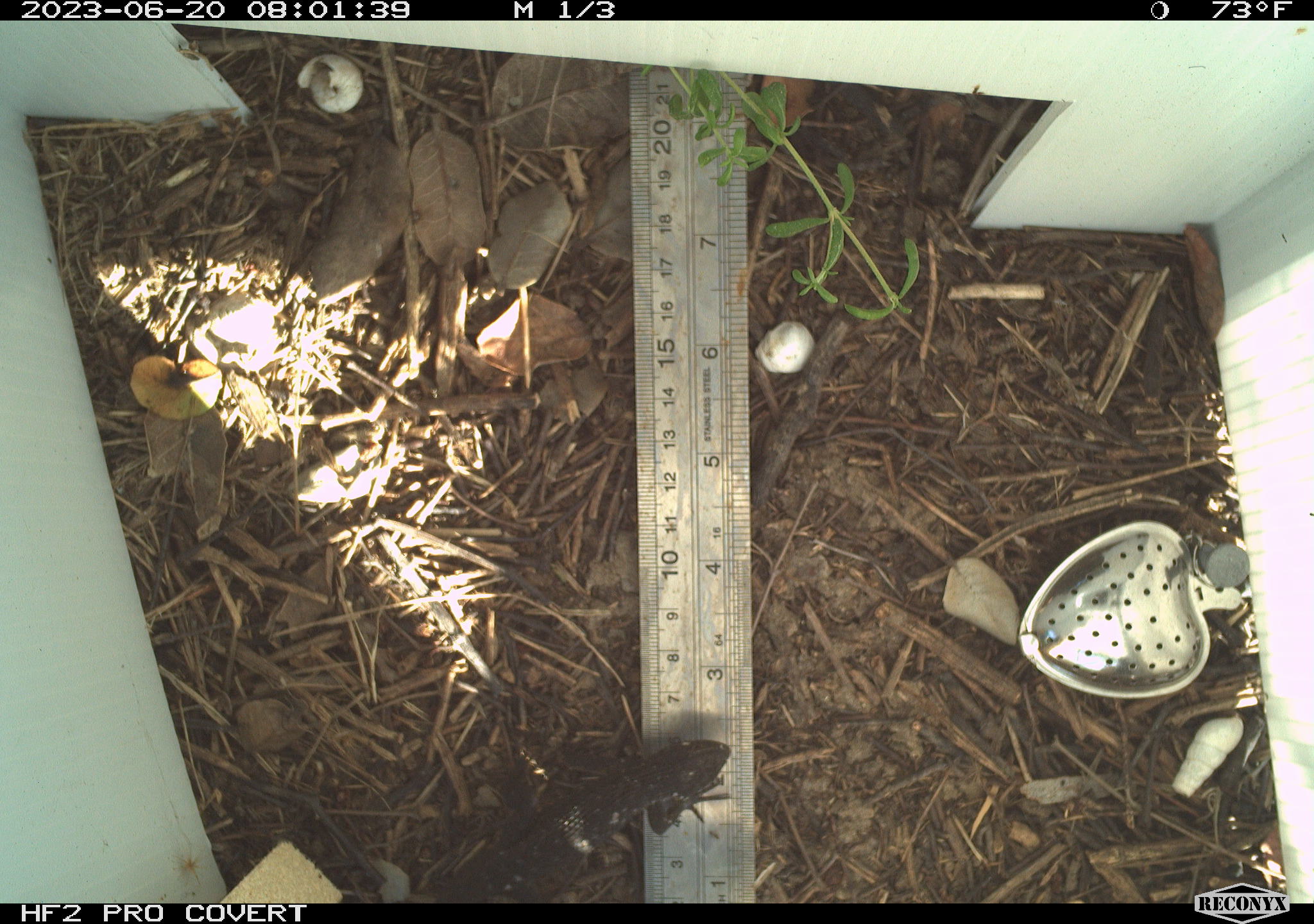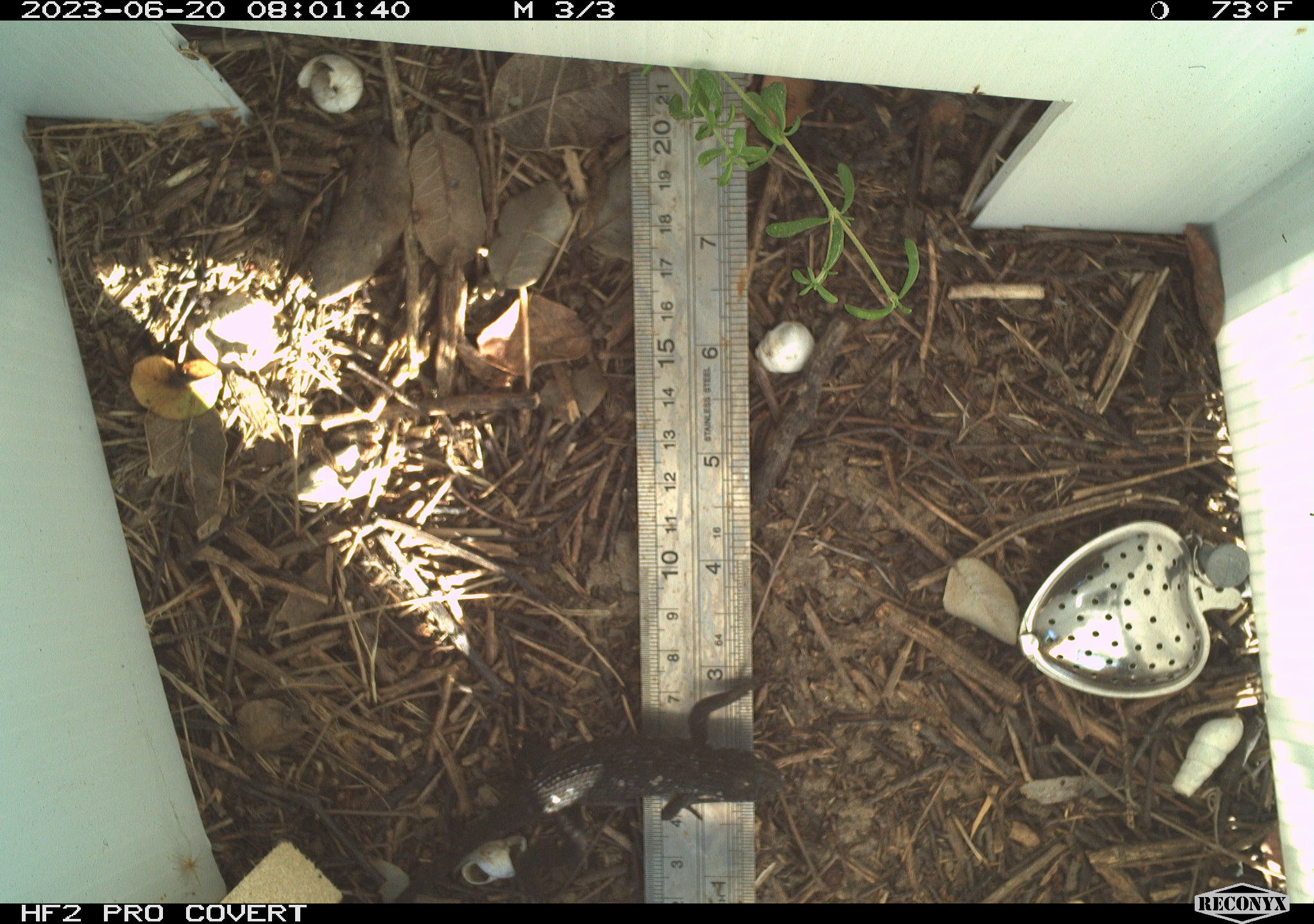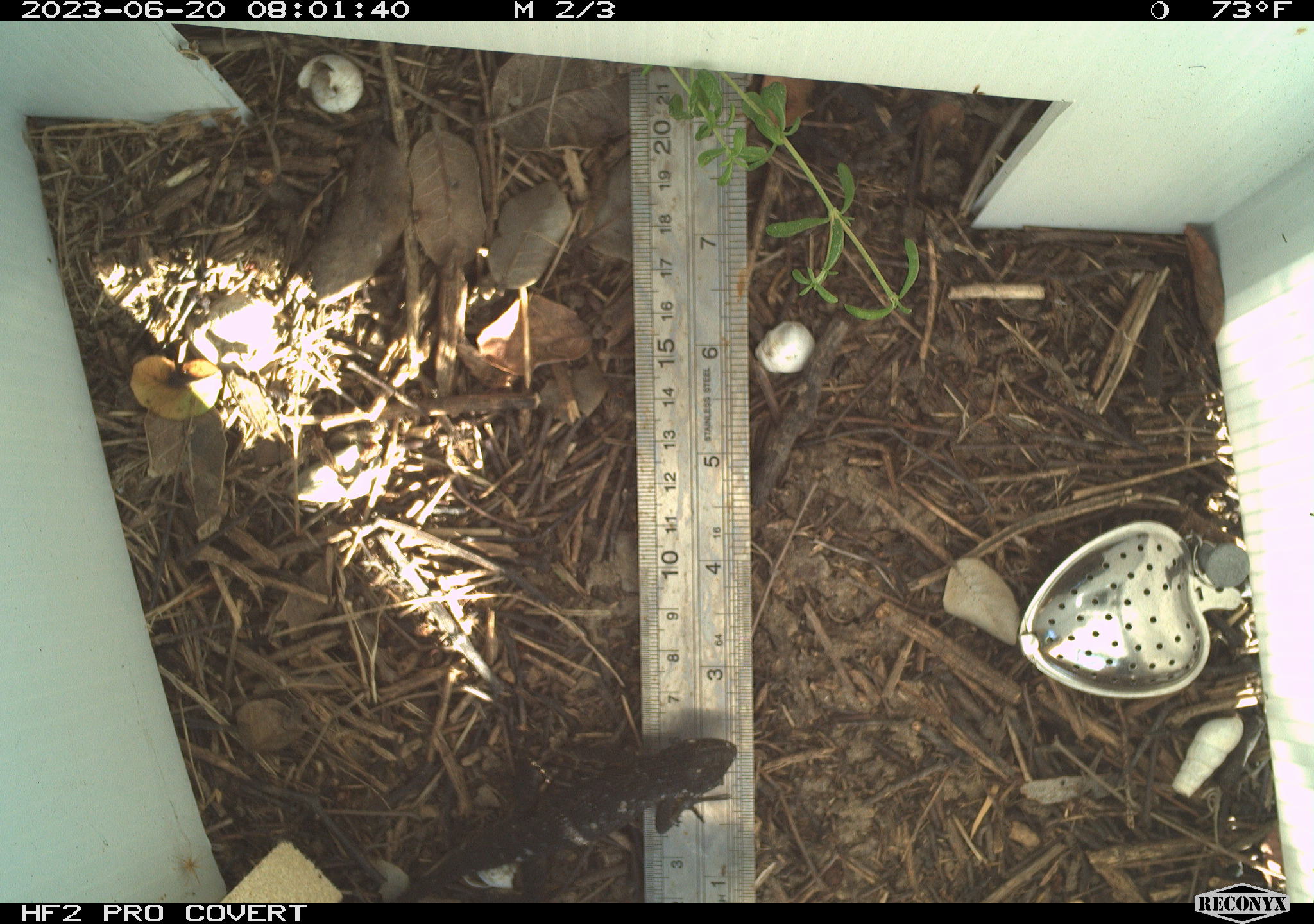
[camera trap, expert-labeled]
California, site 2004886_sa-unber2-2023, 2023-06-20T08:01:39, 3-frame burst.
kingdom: Animalia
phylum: Chordata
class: Reptilia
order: Squamata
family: Phrynosomatidae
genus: Sceloporus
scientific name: Sceloporus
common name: spiny lizards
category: sceloporus species